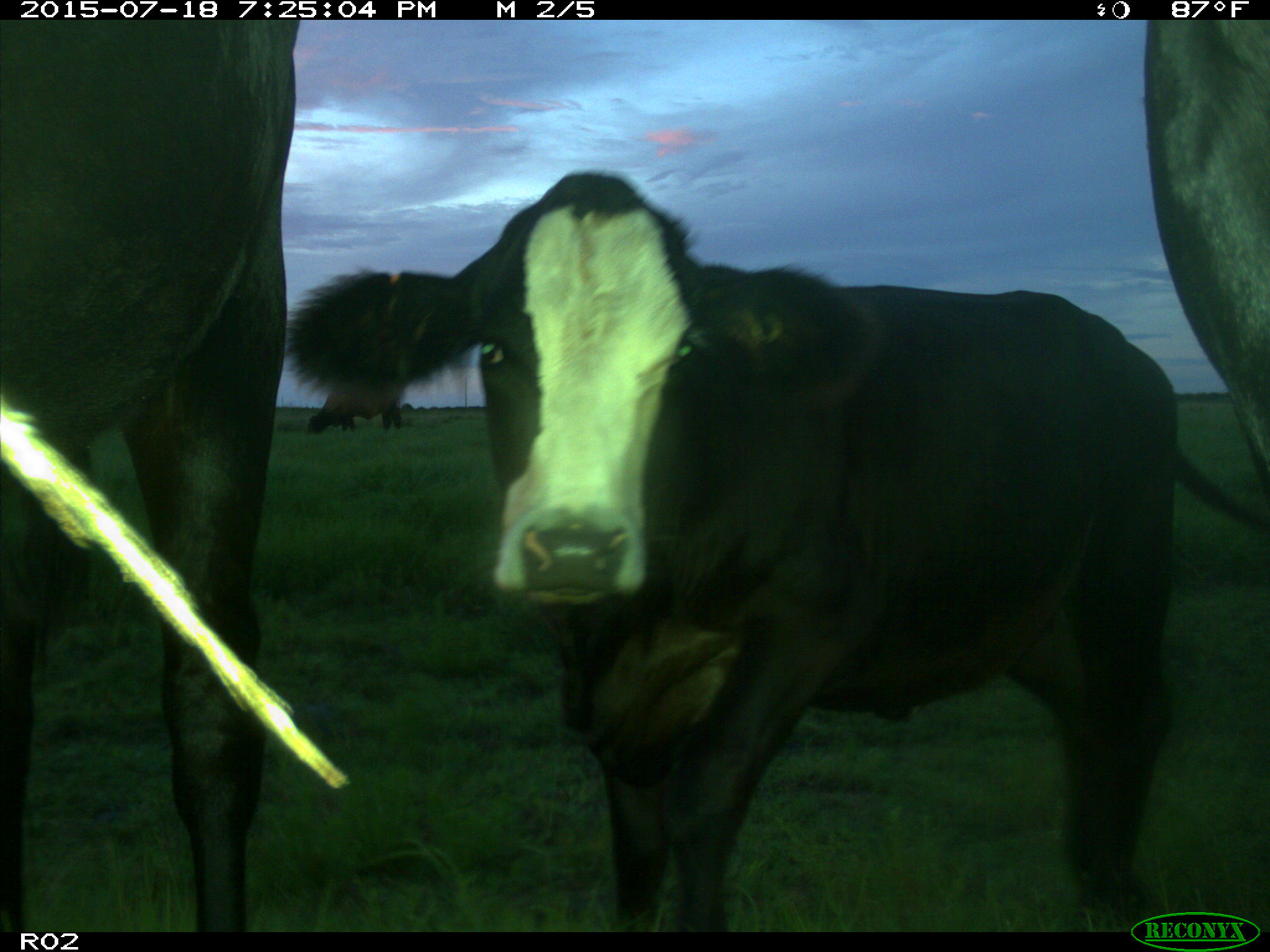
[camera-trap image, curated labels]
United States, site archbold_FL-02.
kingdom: Animalia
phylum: Chordata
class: Mammalia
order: Artiodactyla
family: Bovidae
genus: Bos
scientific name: Bos taurus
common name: domestic cow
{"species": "Bos taurus (domestic cow)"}